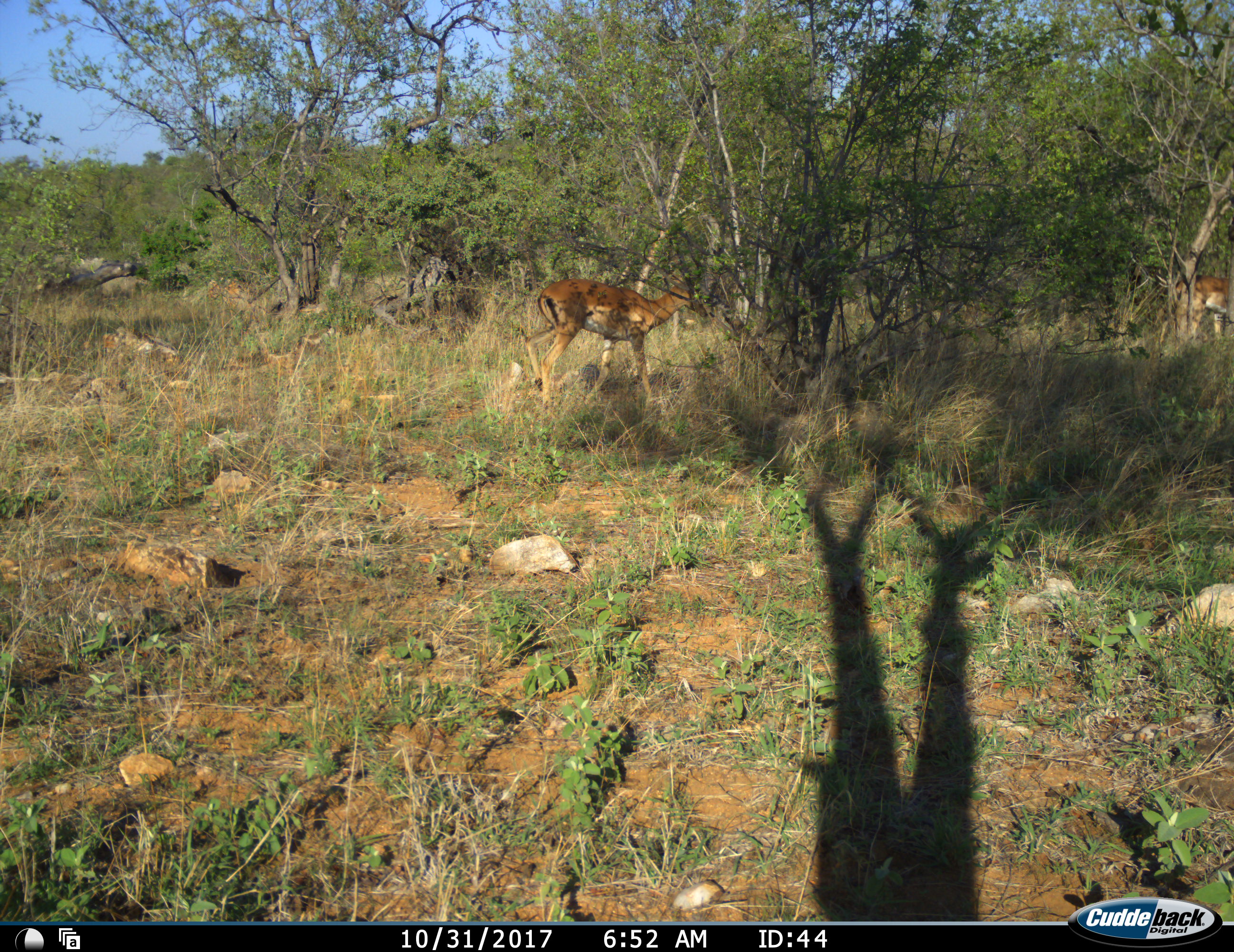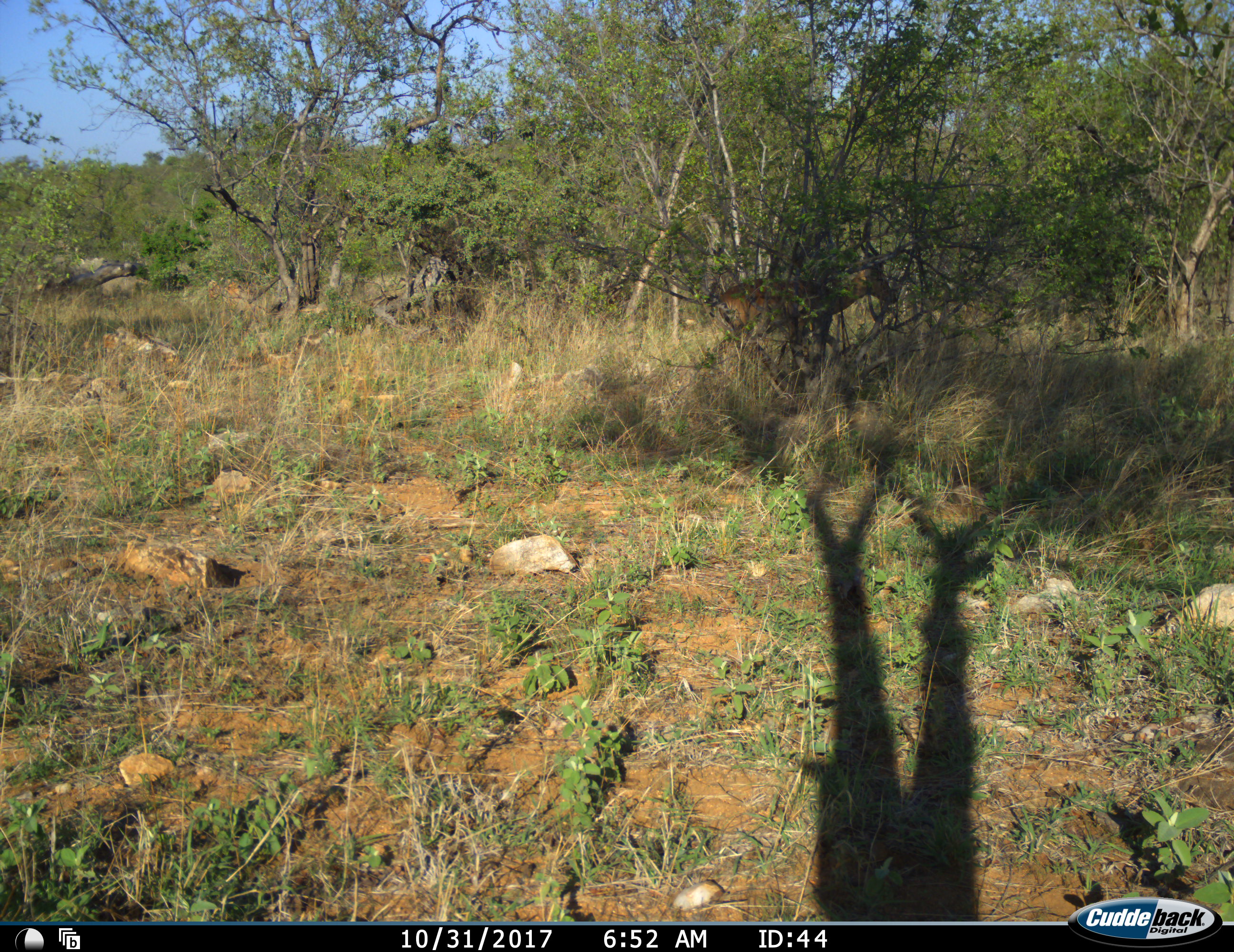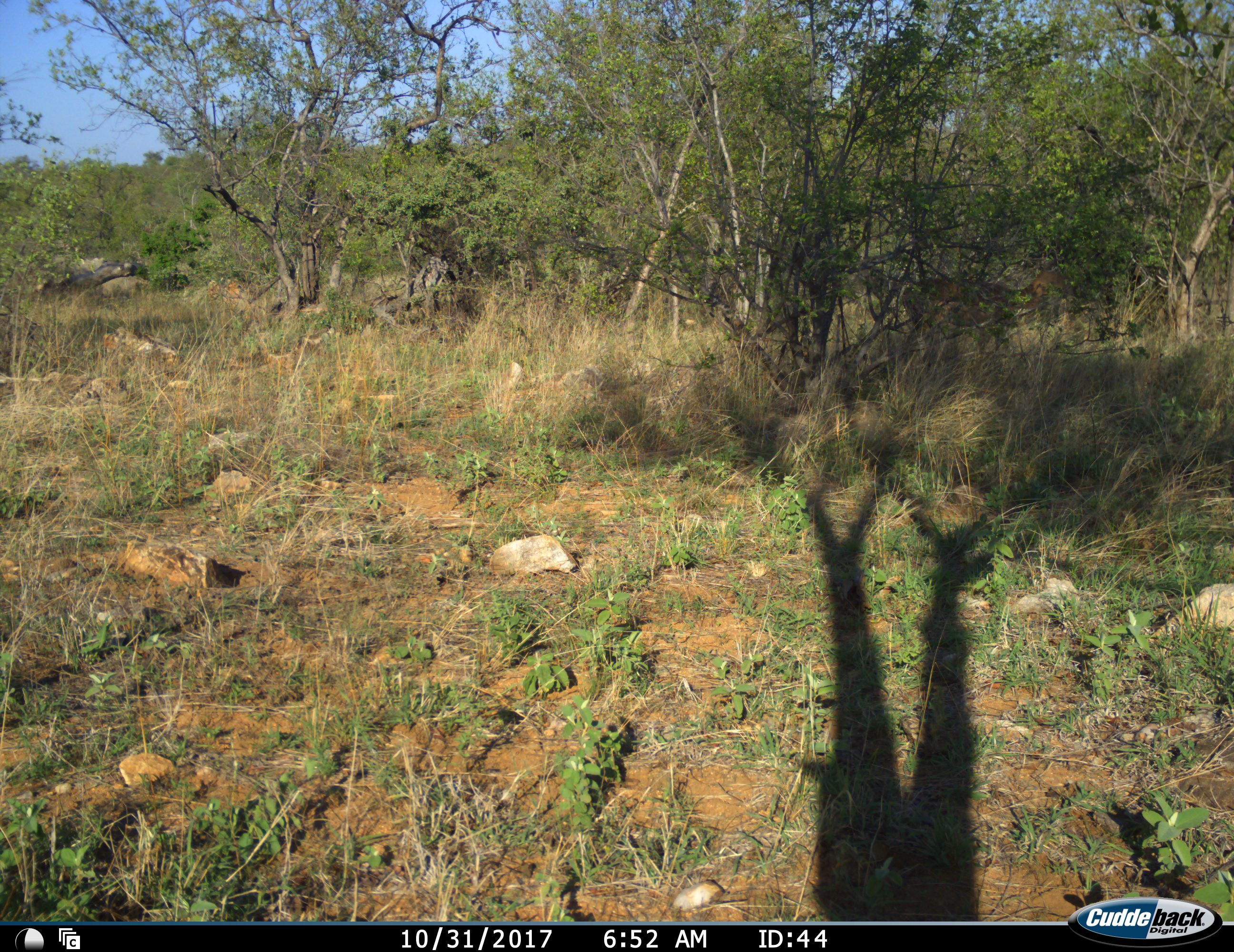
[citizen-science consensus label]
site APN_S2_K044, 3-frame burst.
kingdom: Animalia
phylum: Chordata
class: Mammalia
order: Artiodactyla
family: Bovidae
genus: Aepyceros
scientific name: Aepyceros melampus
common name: impala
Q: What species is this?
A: Impala (Aepyceros melampus).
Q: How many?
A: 2.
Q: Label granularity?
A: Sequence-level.